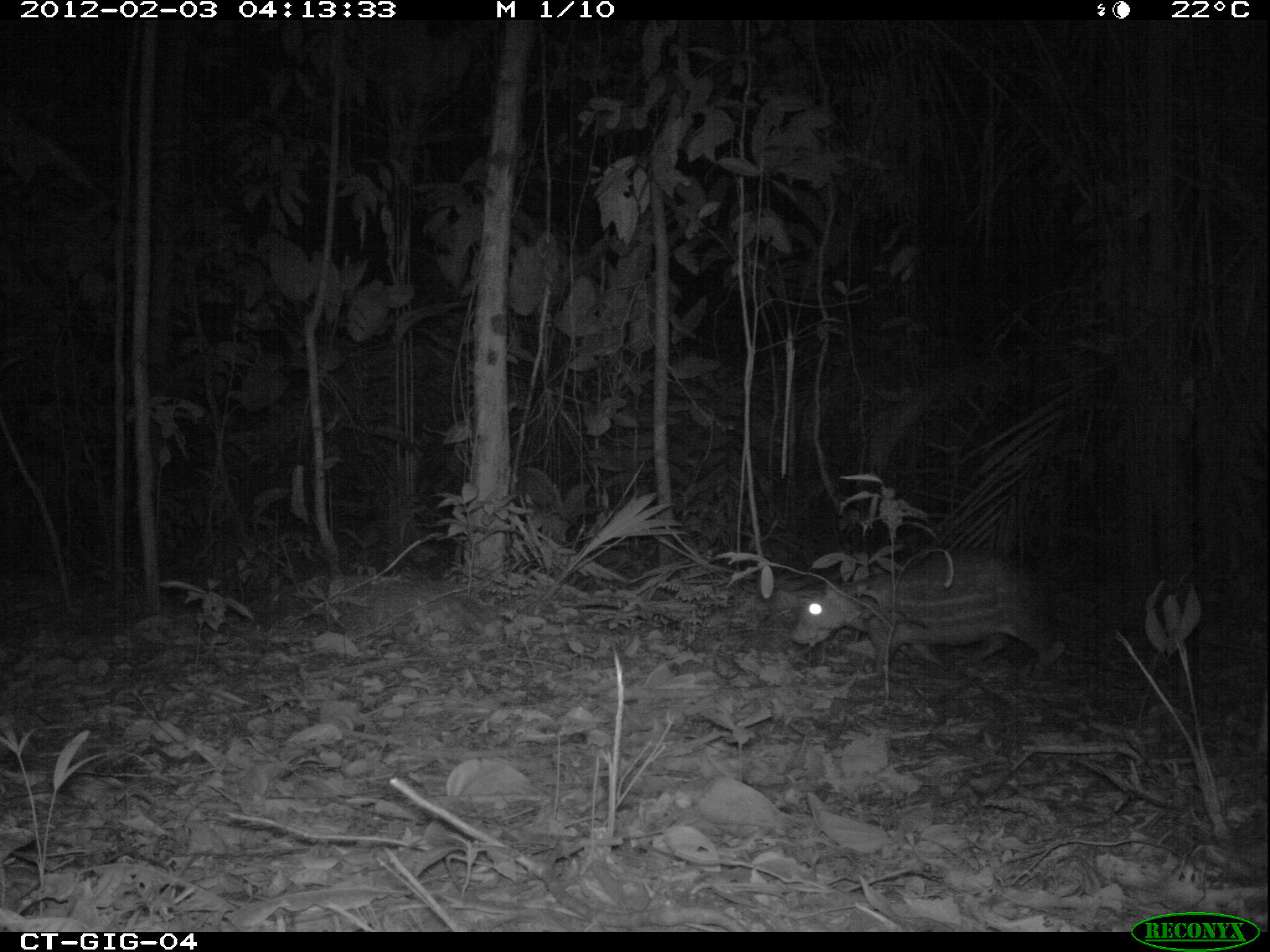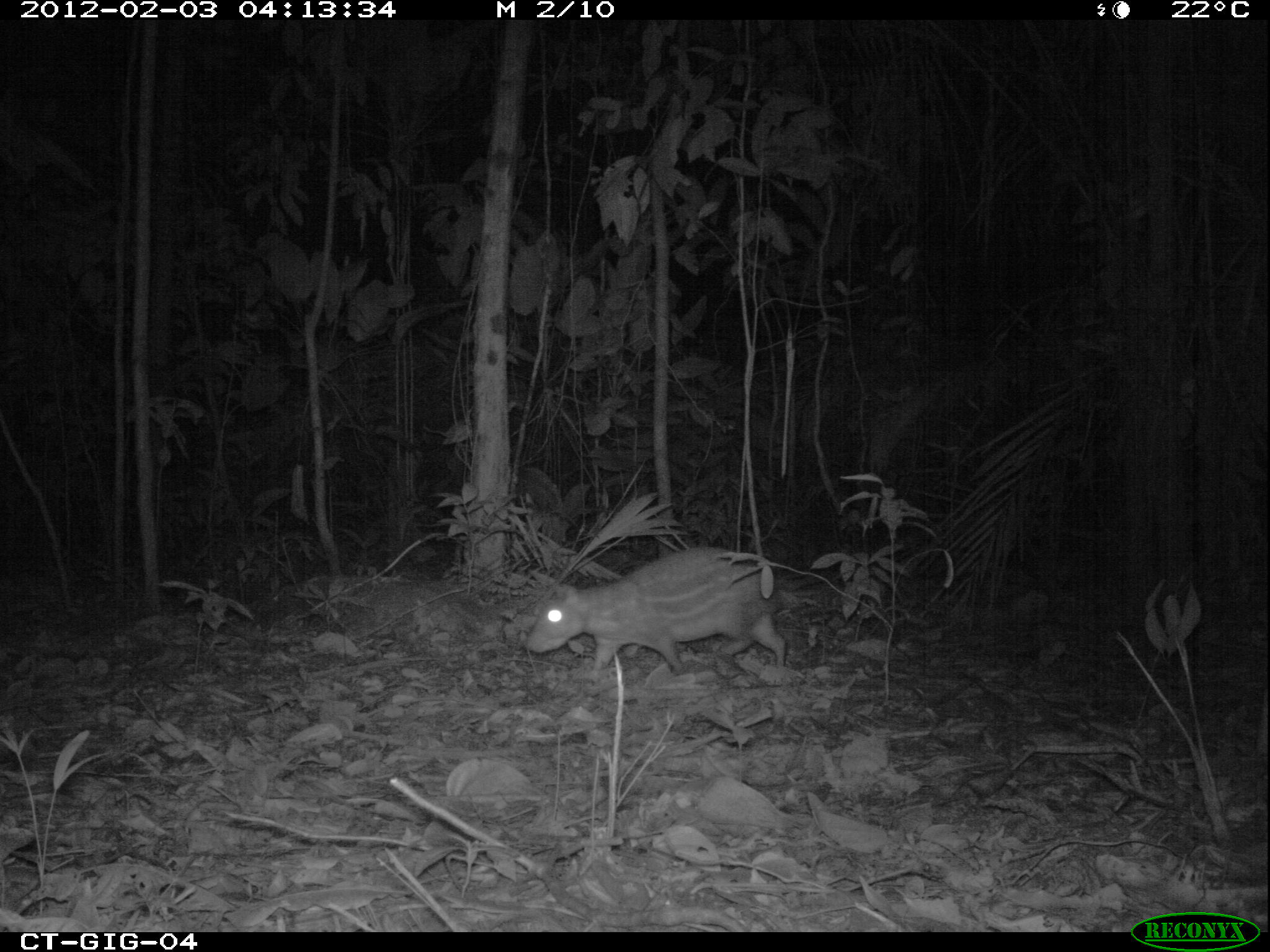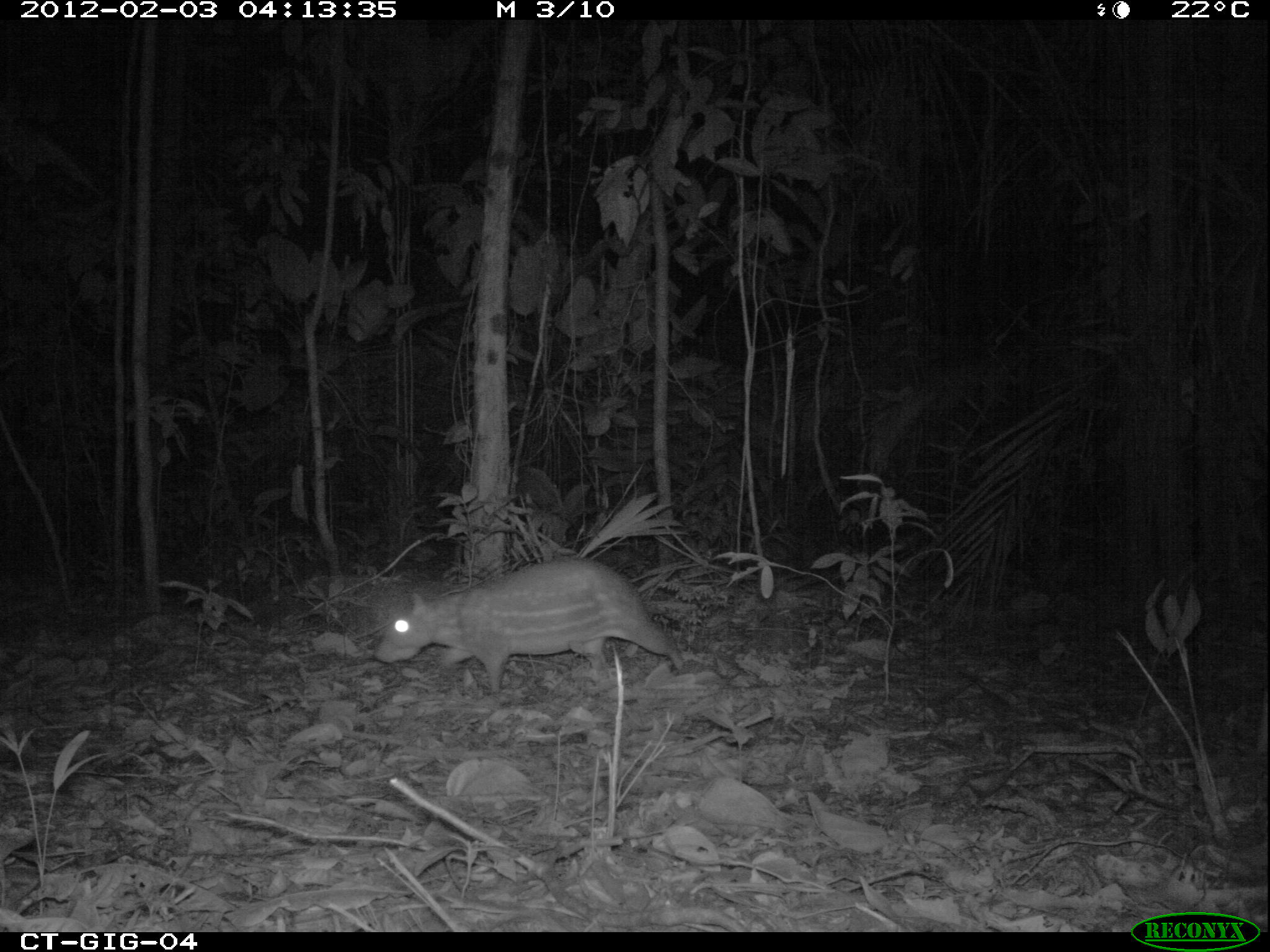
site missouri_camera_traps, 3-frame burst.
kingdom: Animalia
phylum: Chordata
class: Mammalia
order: Rodentia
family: Cuniculidae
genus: Cuniculus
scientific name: Cuniculus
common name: paca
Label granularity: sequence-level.